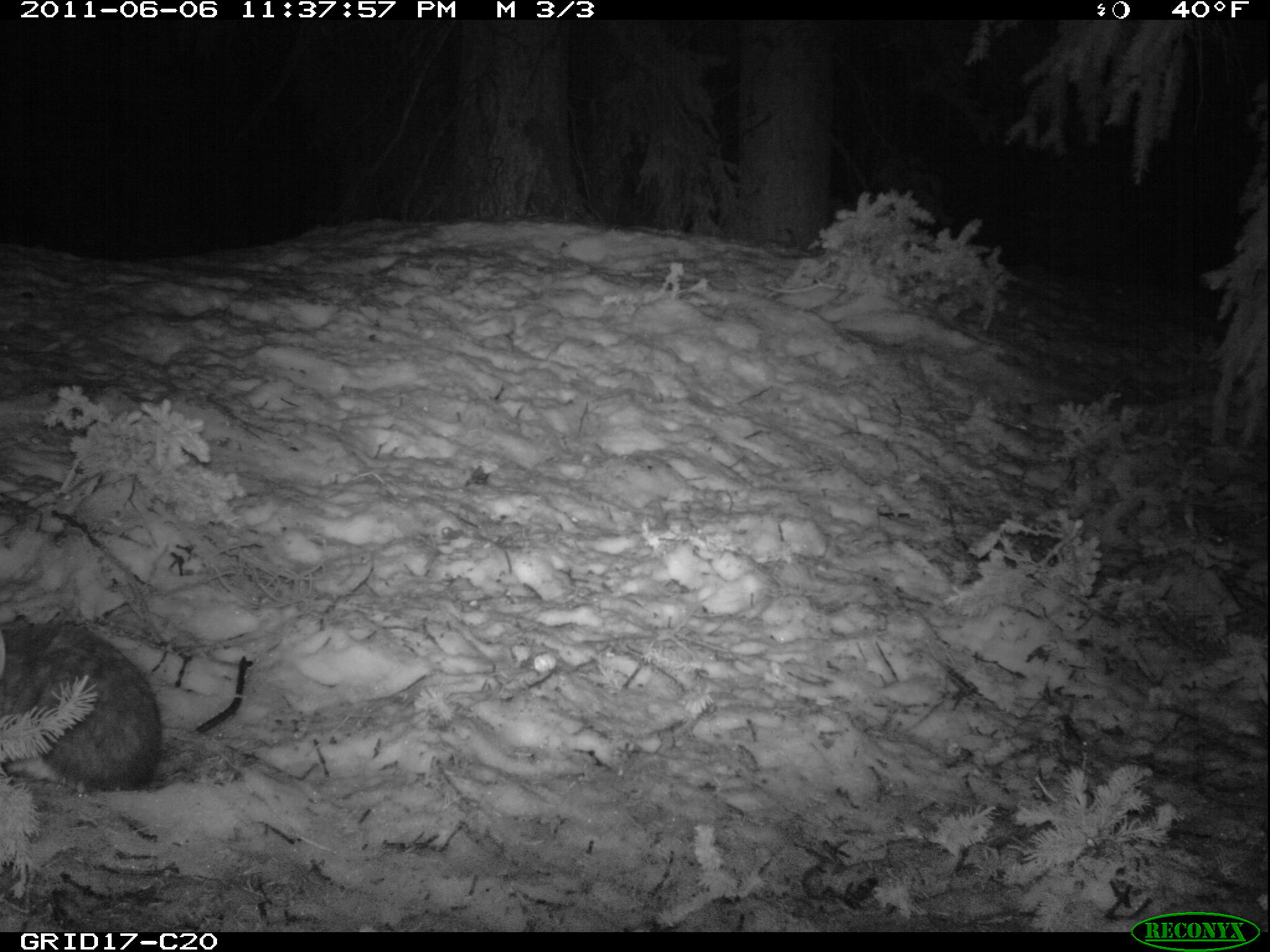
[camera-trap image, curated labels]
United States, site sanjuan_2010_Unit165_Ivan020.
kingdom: Animalia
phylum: Chordata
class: Mammalia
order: Lagomorpha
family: Leporidae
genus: Lepus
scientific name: Lepus americanus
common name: snowshoe hare